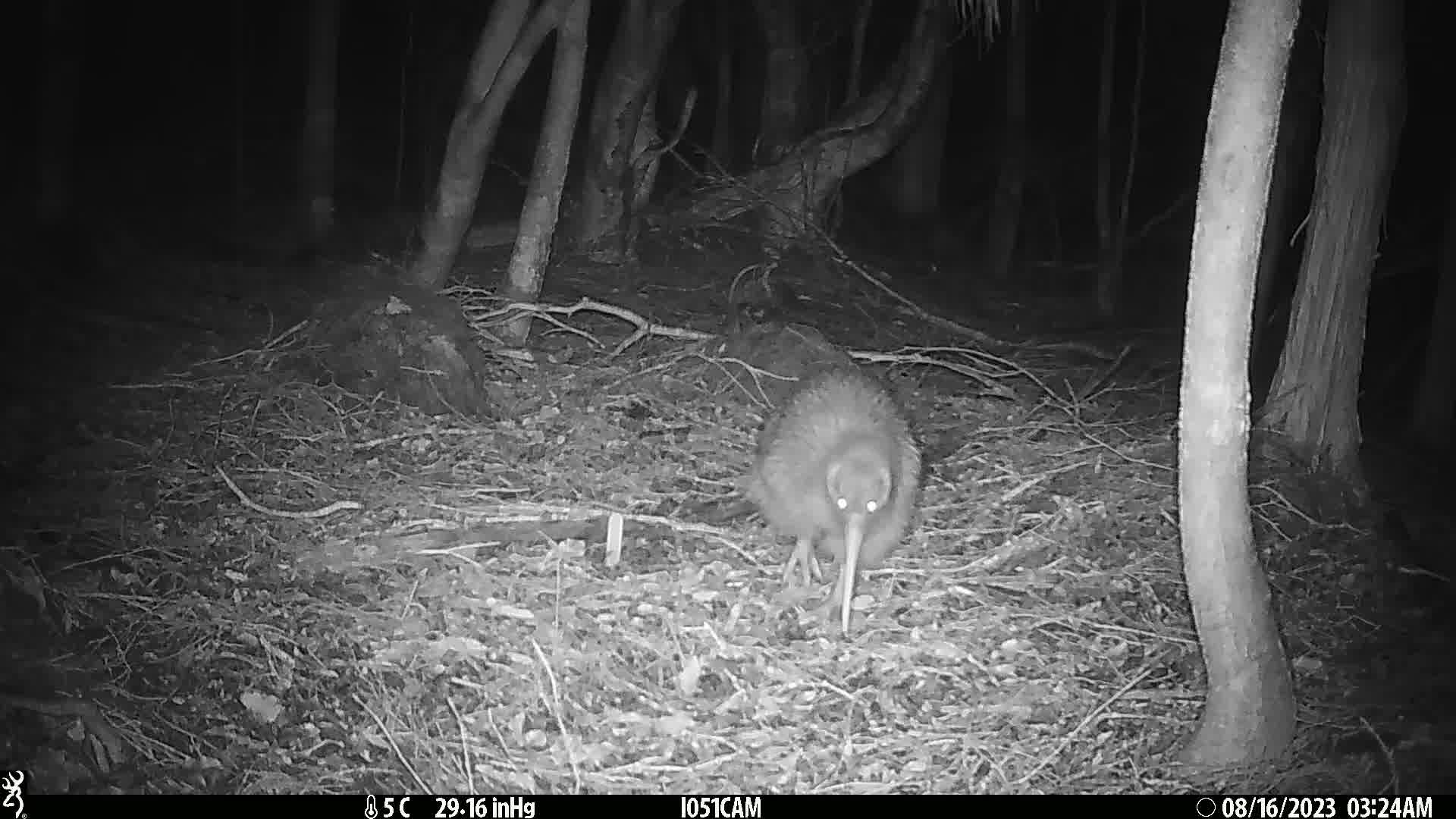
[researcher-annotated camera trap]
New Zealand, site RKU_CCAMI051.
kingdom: Animalia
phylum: Chordata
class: Aves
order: Apterygiformes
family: Apterygidae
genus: Apteryx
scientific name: Apteryx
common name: kiwi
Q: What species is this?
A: Kiwi (Apteryx).